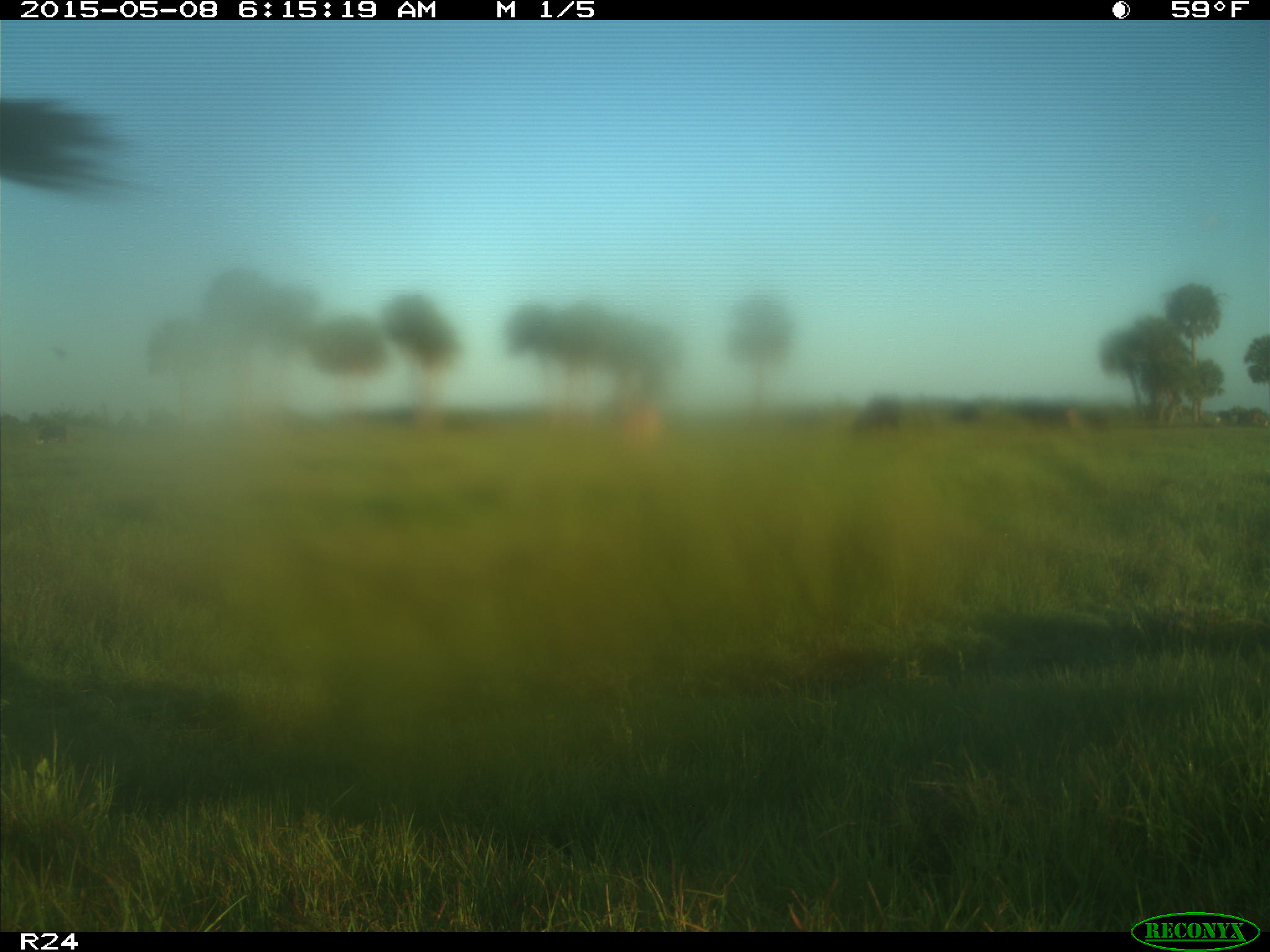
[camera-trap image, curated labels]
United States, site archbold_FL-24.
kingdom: Animalia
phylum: Chordata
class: Mammalia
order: Artiodactyla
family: Bovidae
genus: Bos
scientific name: Bos taurus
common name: domestic cow